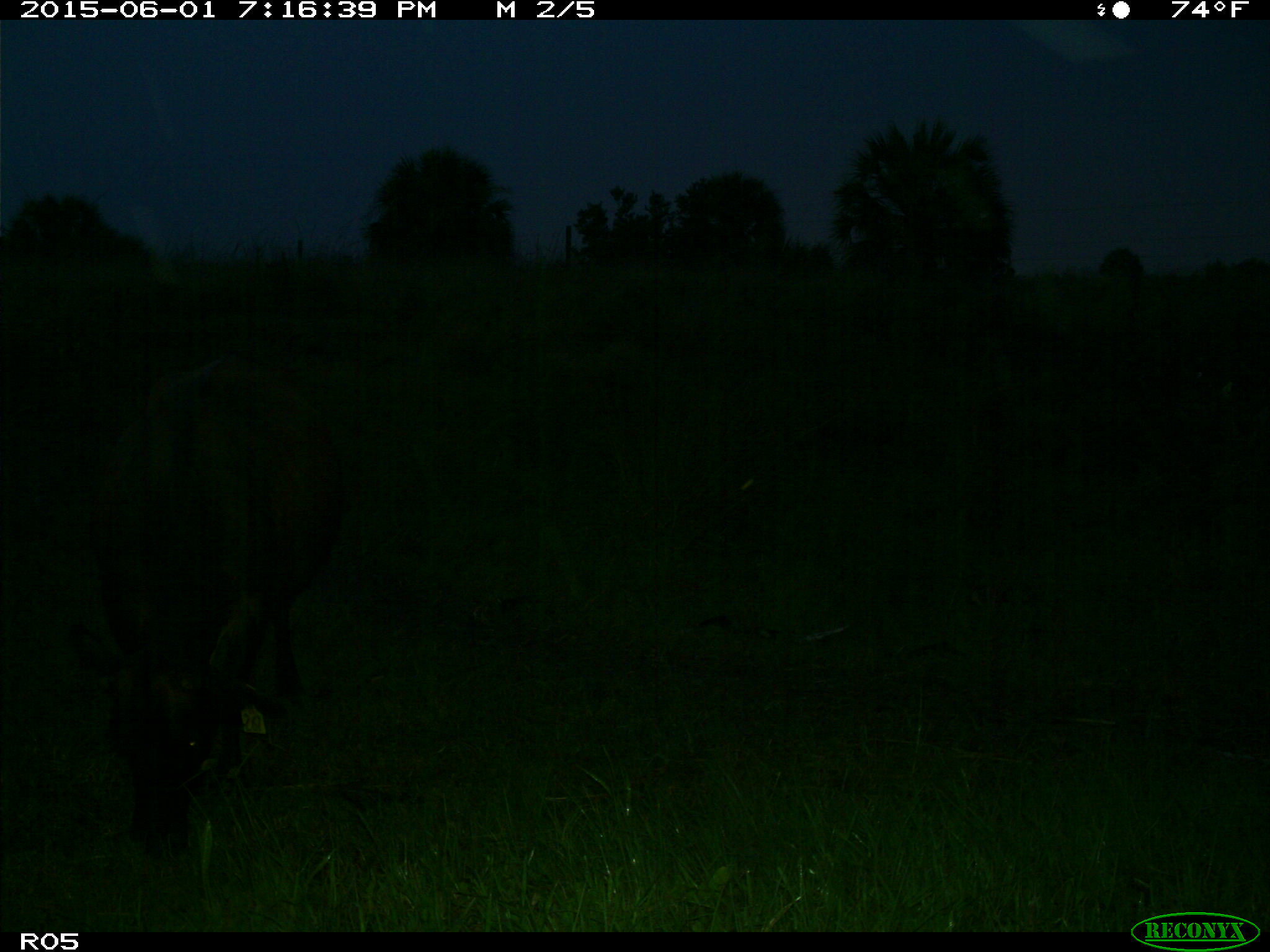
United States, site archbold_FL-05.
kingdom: Animalia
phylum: Chordata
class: Mammalia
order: Artiodactyla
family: Bovidae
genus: Bos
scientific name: Bos taurus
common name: domestic cow